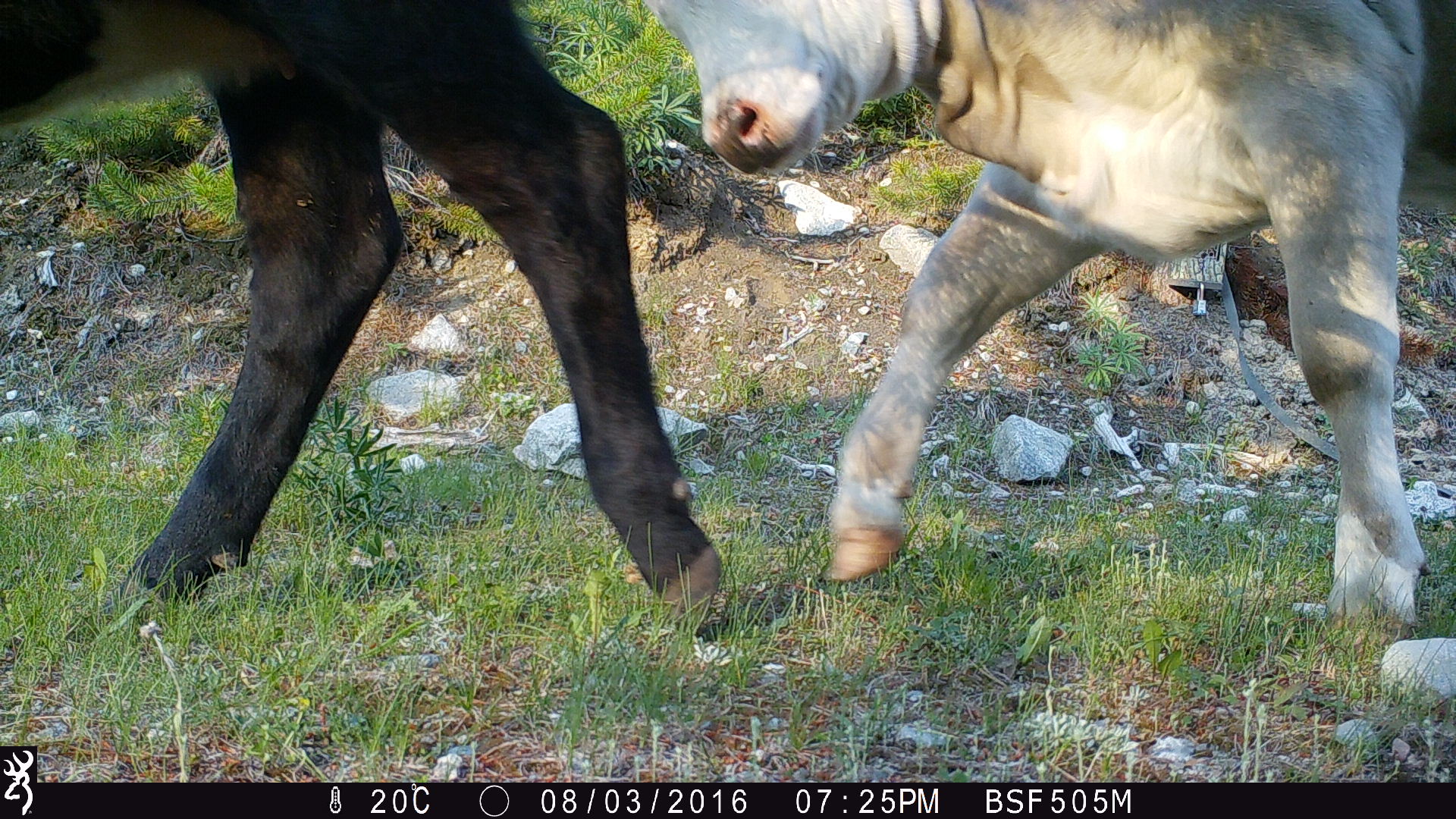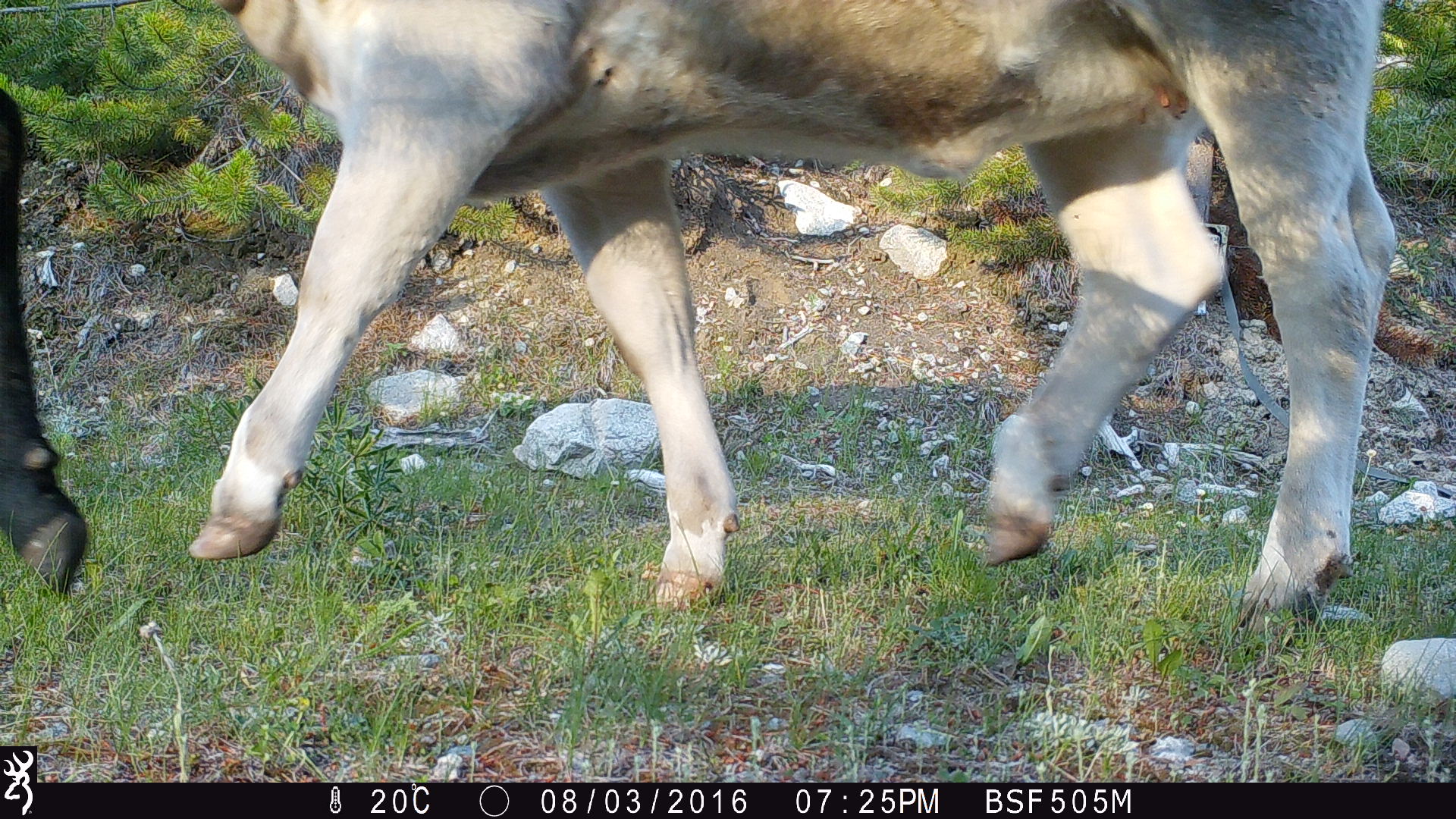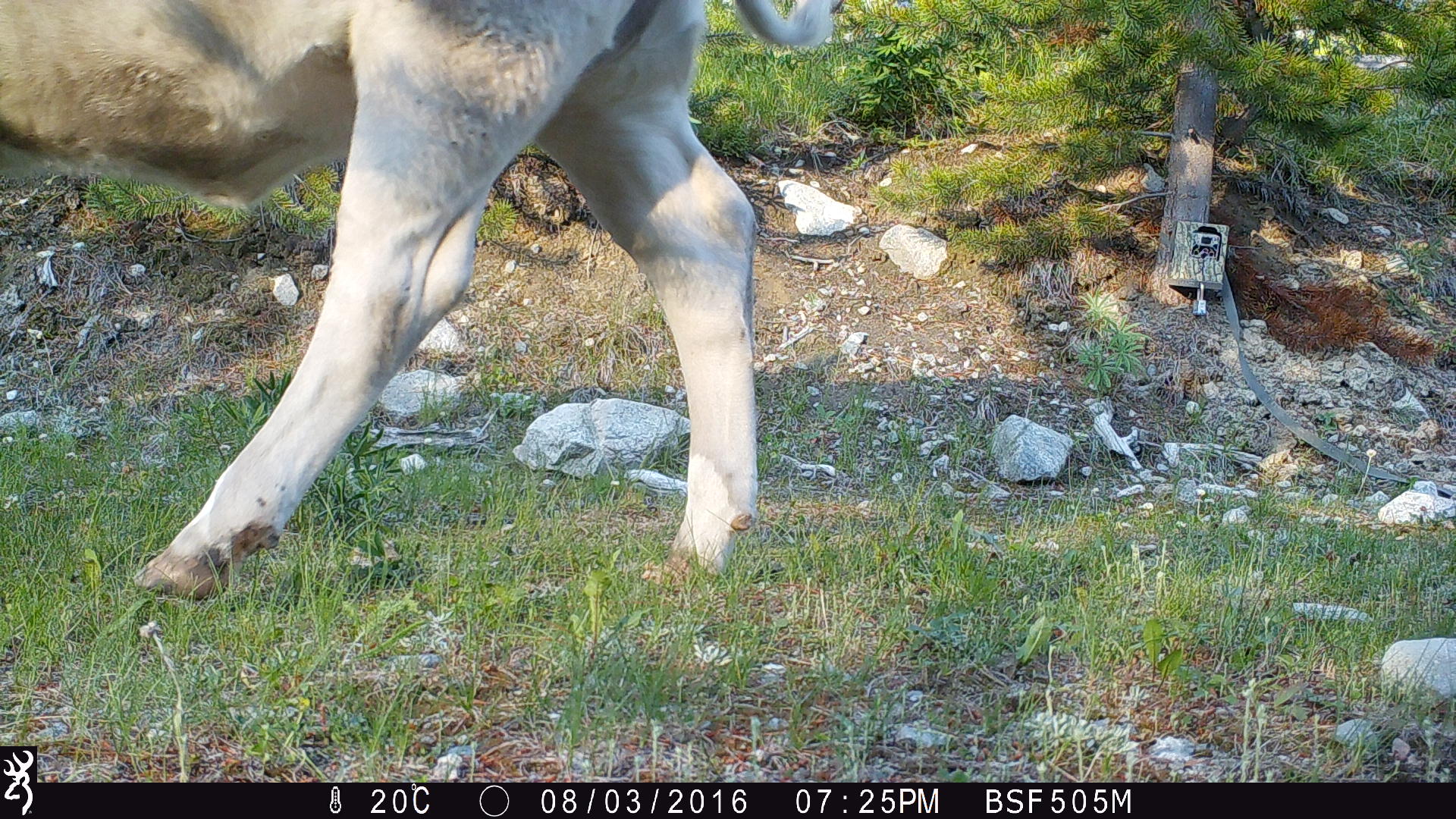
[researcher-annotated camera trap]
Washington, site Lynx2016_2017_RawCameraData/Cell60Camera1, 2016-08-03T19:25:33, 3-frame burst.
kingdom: Animalia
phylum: Chordata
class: Mammalia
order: Artiodactyla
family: Bovidae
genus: Bos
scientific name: Bos taurus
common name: domestic cattle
Domestic cattle (Bos taurus). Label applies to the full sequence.